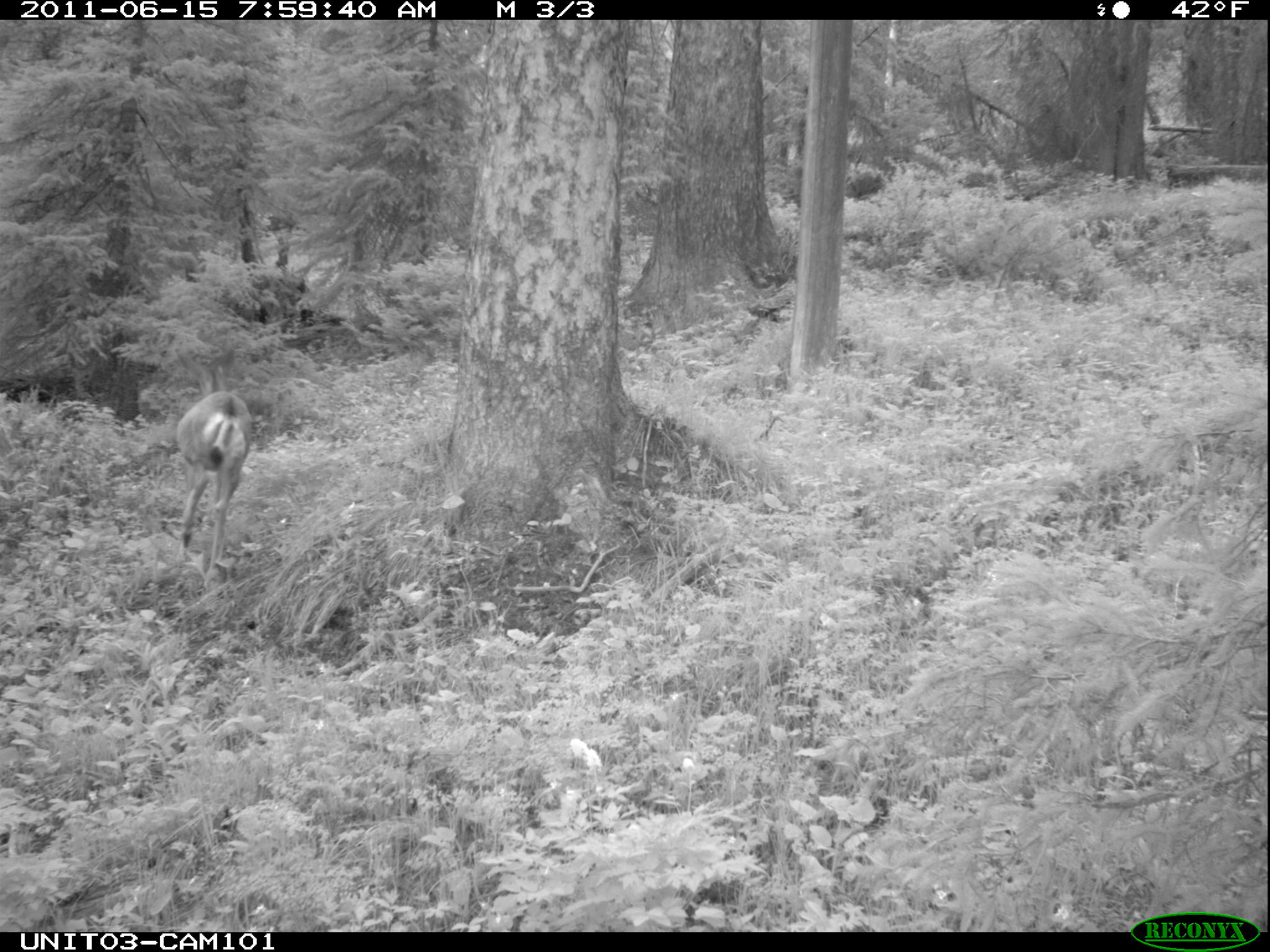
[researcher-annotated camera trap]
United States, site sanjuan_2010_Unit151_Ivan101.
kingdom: Animalia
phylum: Chordata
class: Mammalia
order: Artiodactyla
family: Cervidae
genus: Odocoileus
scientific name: Odocoileus hemionus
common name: mule deer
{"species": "Odocoileus hemionus (mule deer)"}